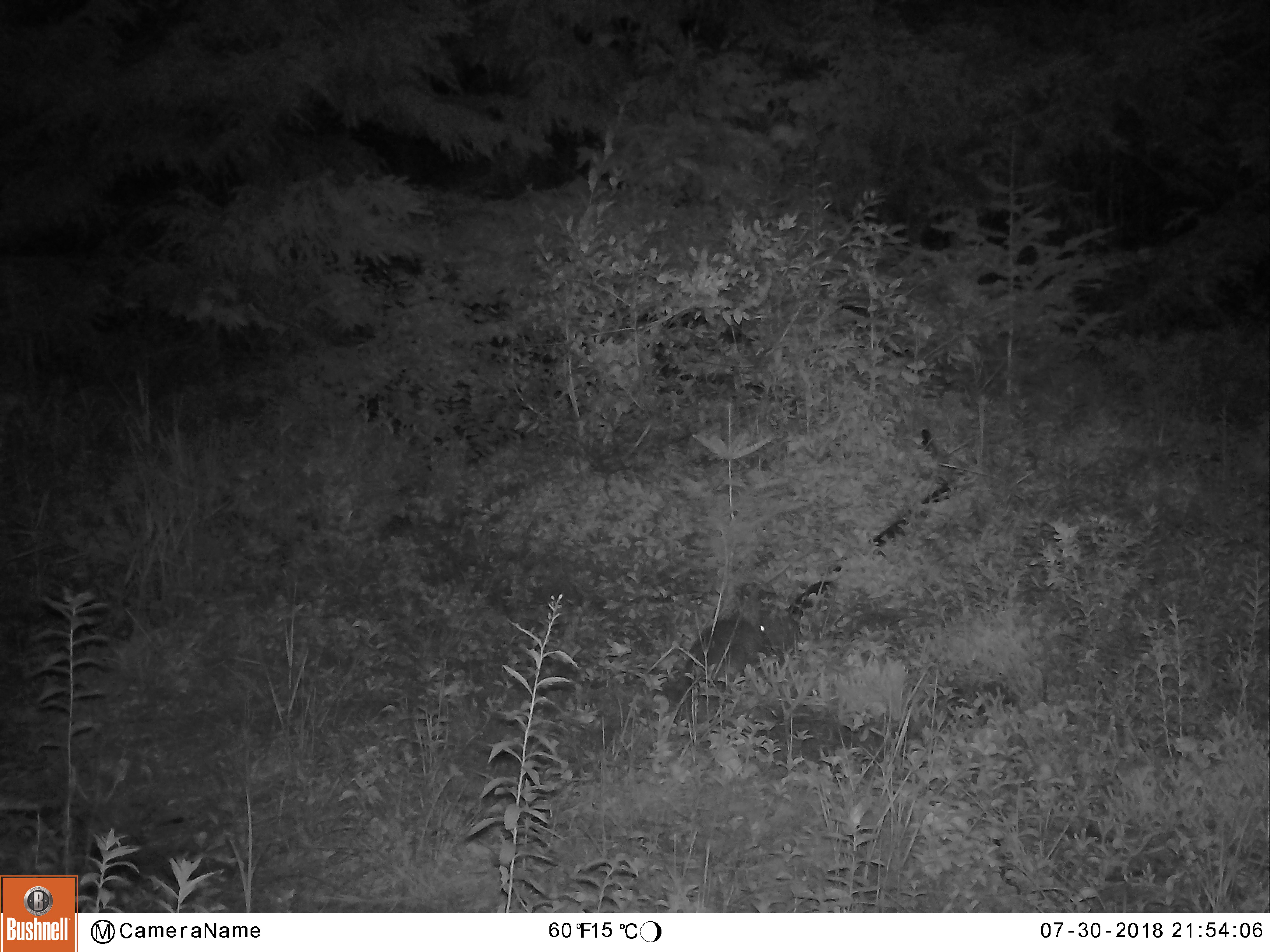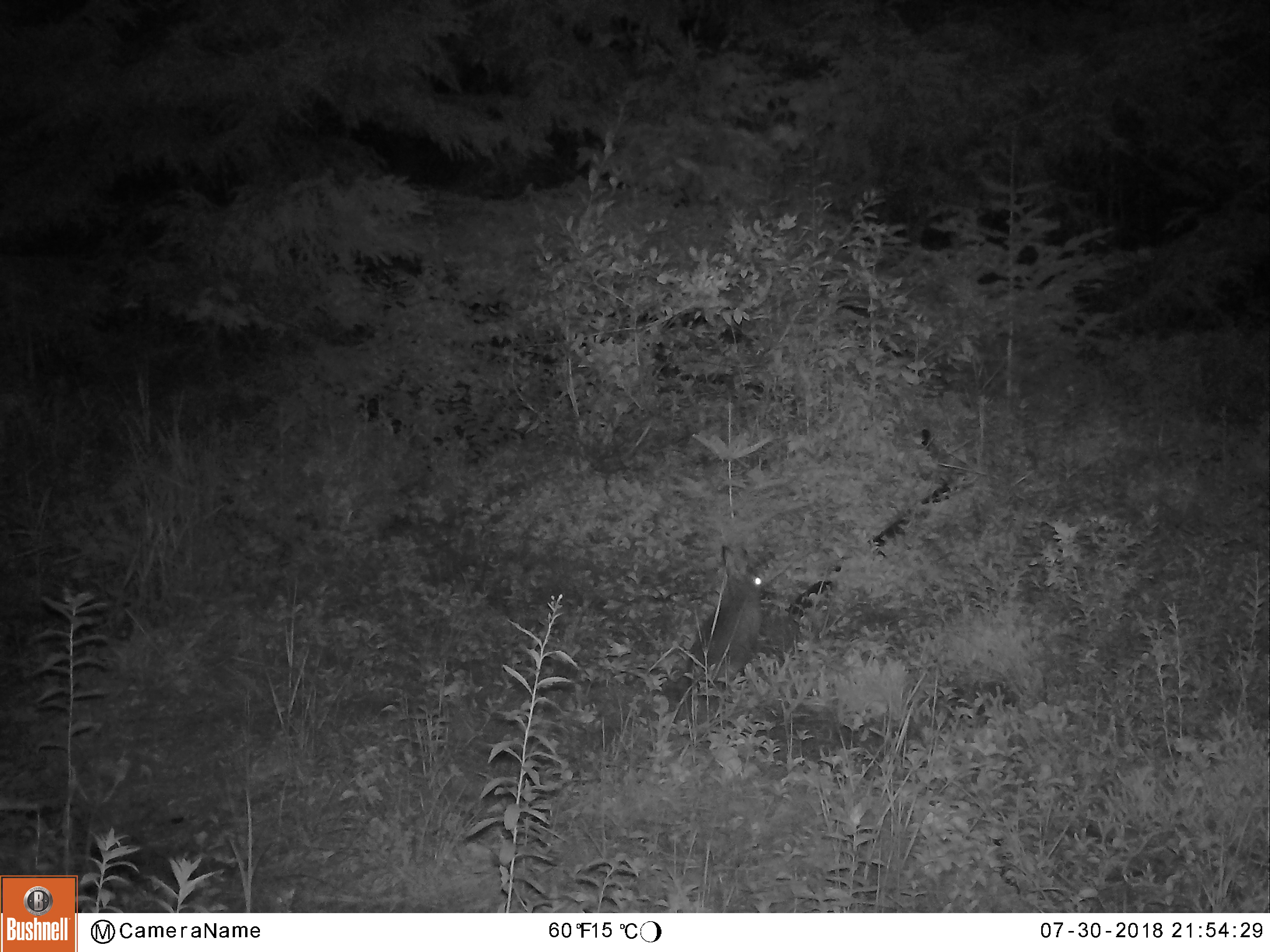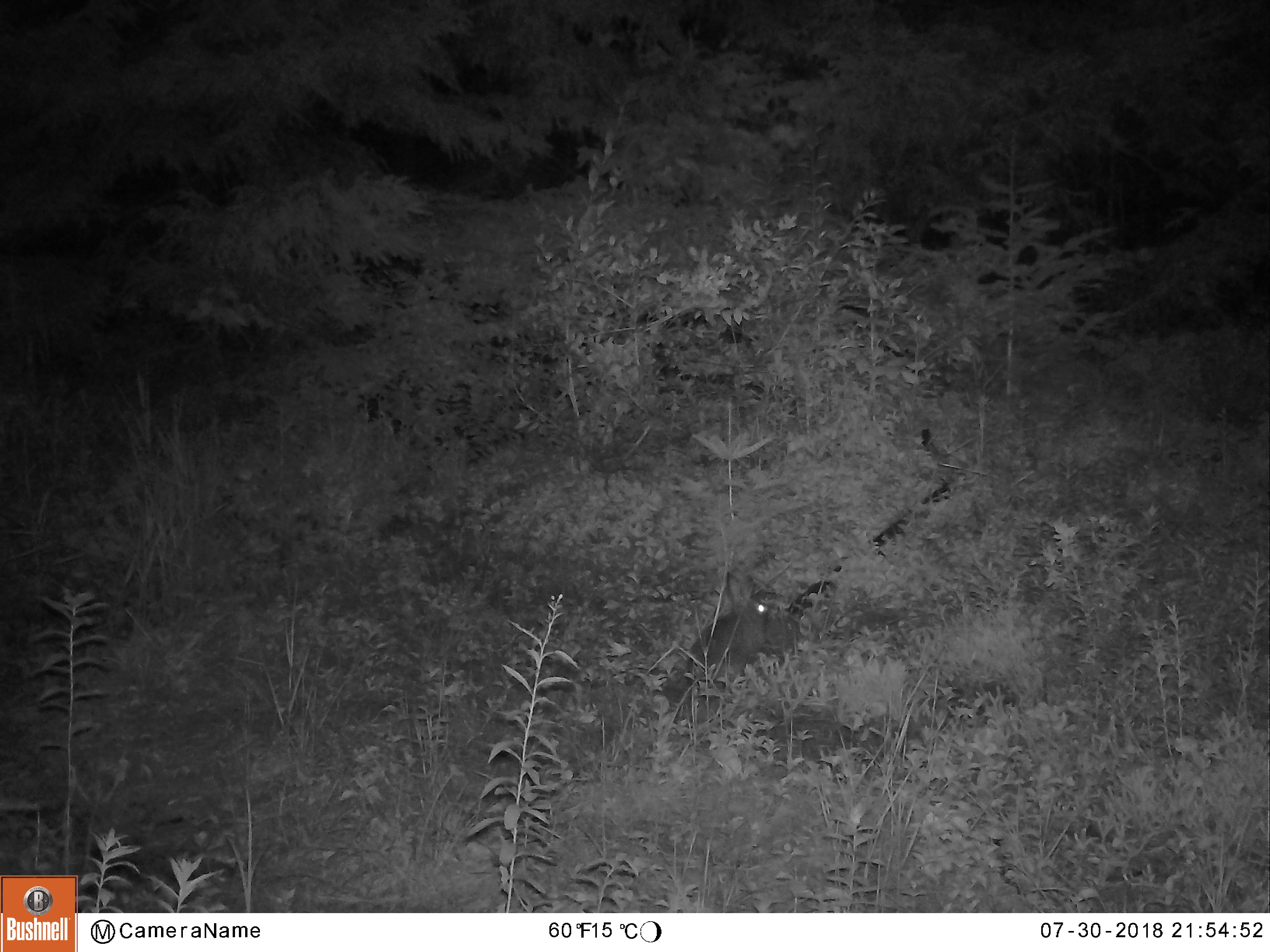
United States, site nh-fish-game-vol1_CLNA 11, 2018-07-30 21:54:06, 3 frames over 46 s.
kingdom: Animalia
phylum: Chordata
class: Mammalia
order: Lagomorpha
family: Leporidae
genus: Lepus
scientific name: Lepus americanus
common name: snowshoe hare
Snowshoe hare (Lepus americanus).